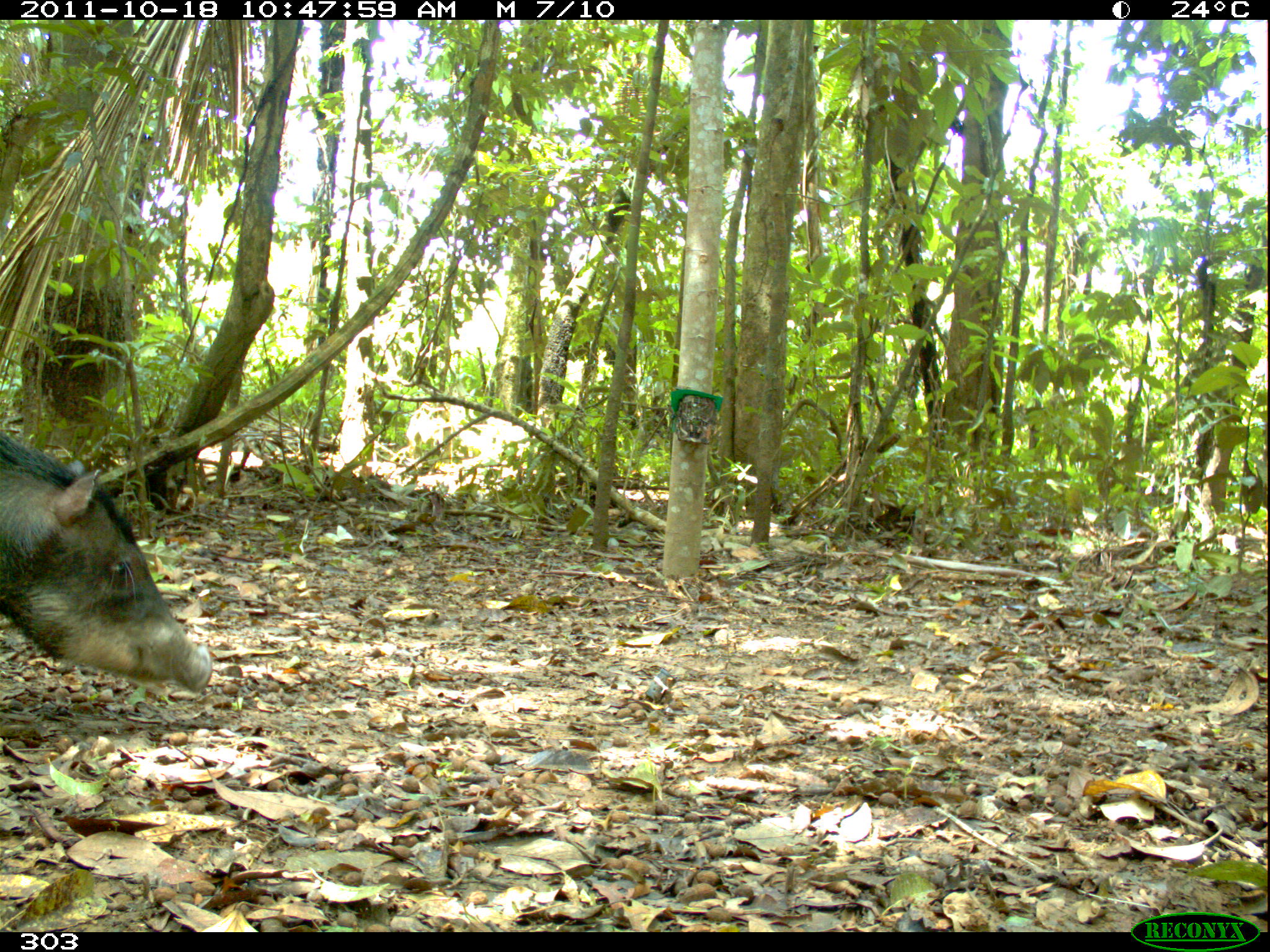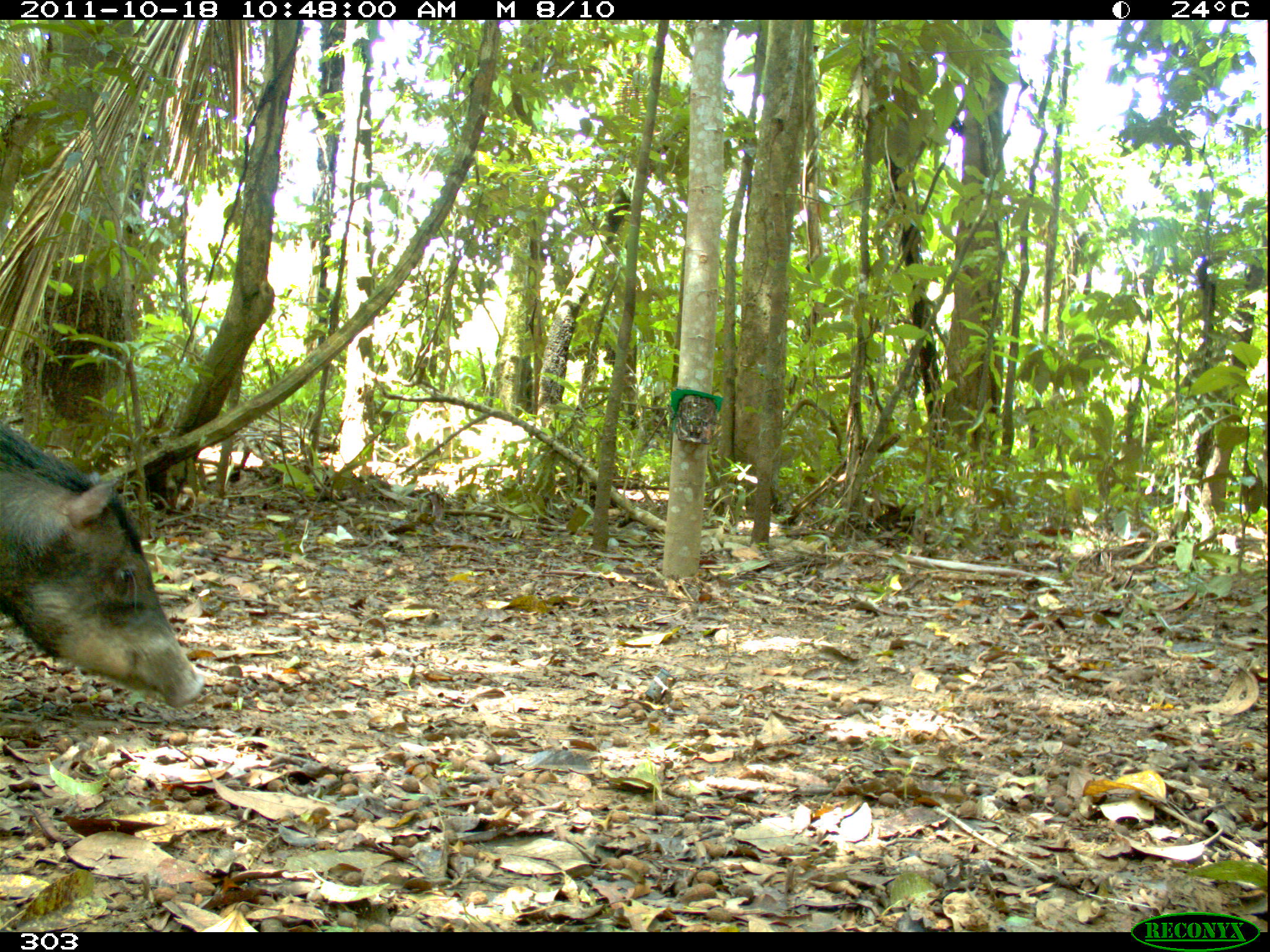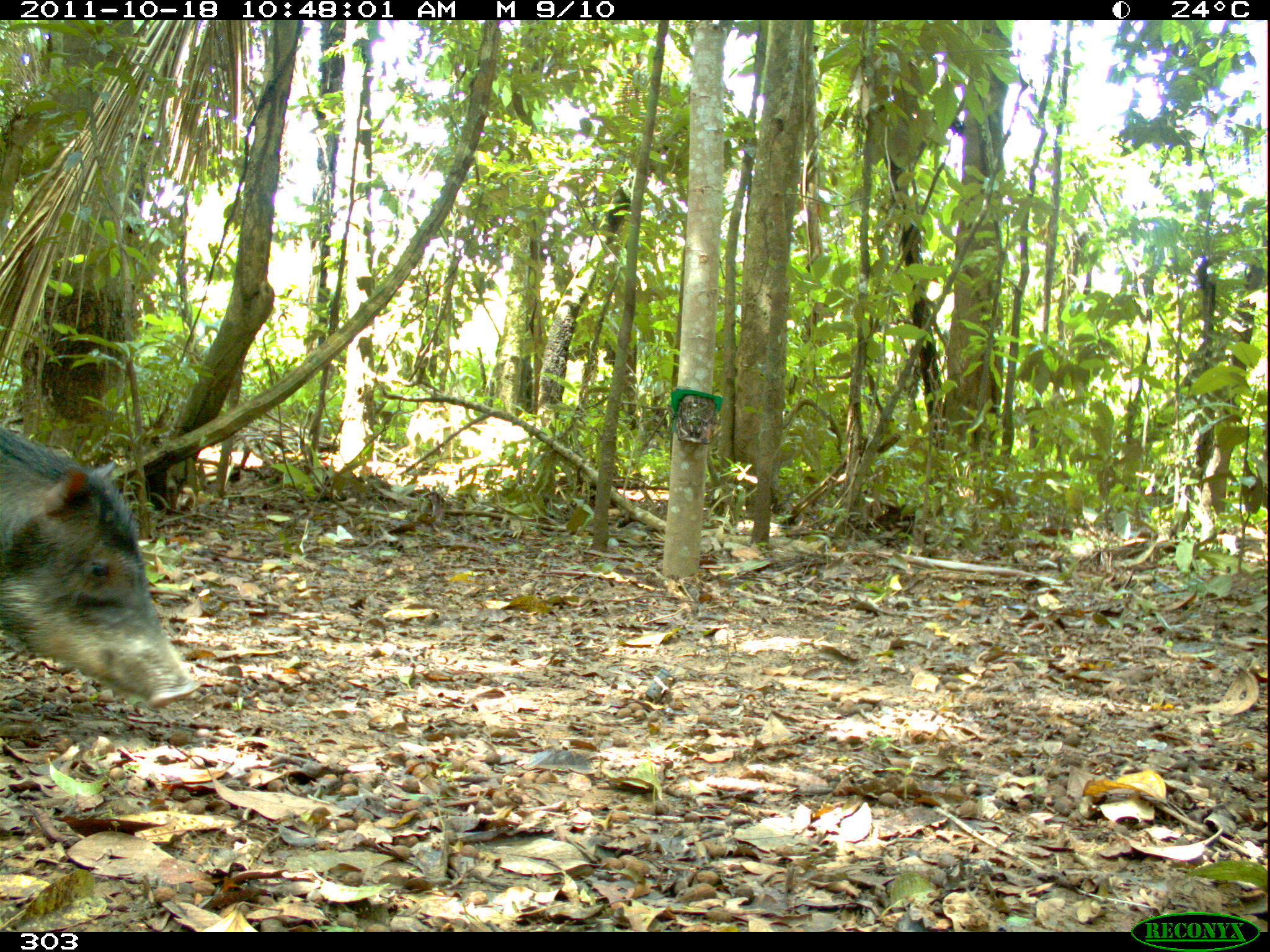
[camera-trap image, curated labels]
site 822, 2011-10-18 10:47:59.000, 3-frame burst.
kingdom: Animalia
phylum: Chordata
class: Mammalia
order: Artiodactyla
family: Tayassuidae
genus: Tayassu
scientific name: Tayassu pecari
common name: white-lipped peccary